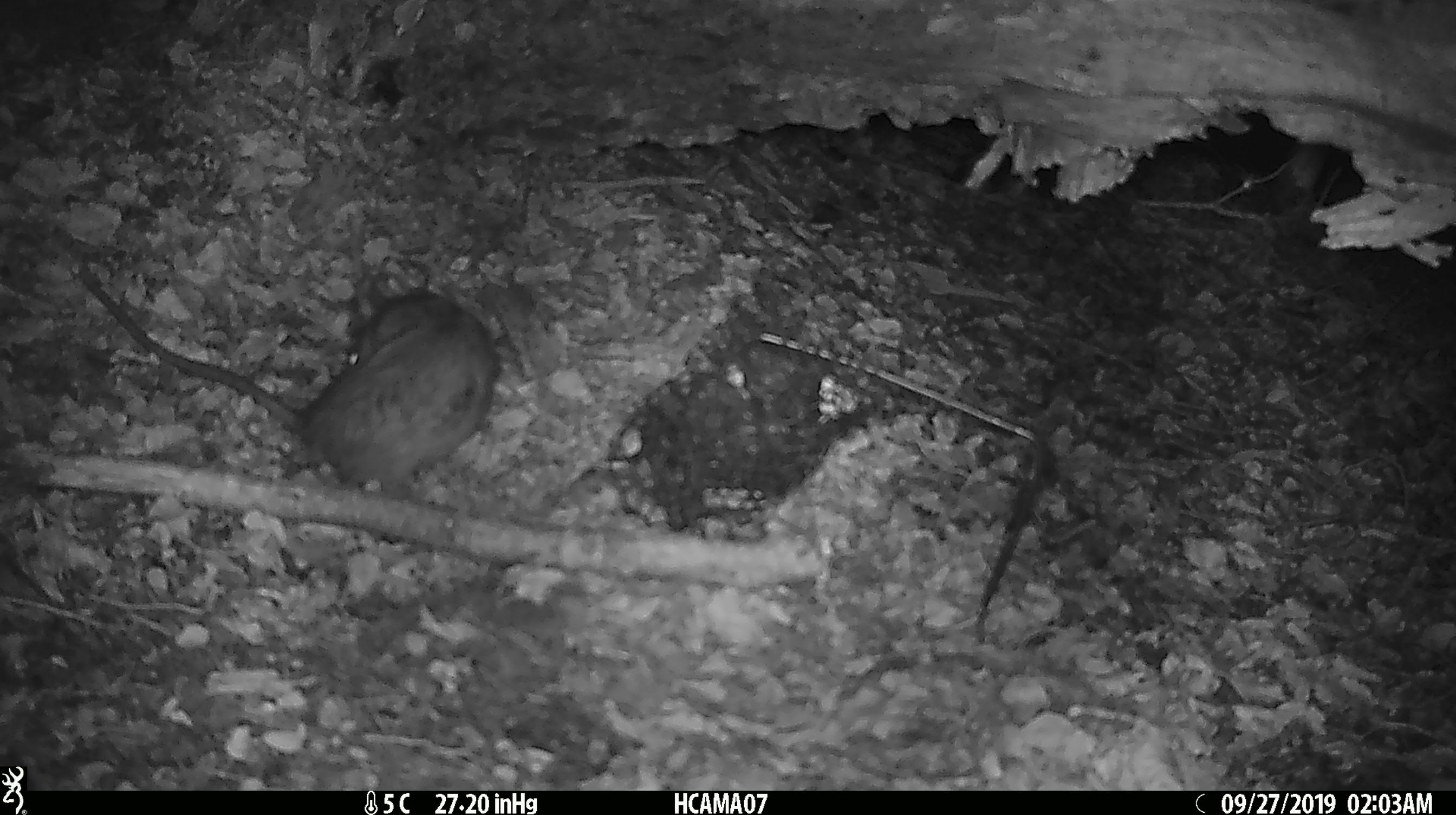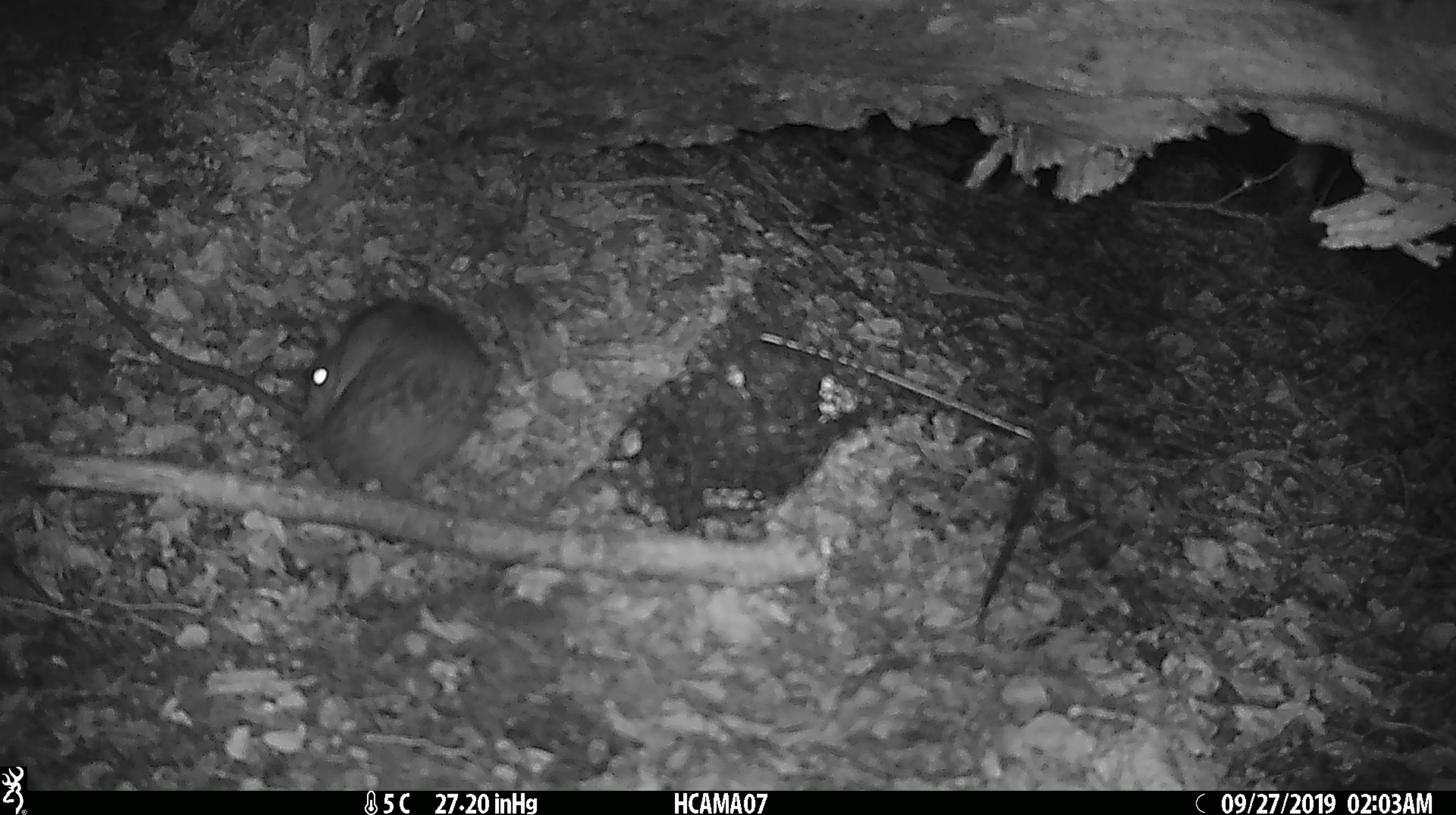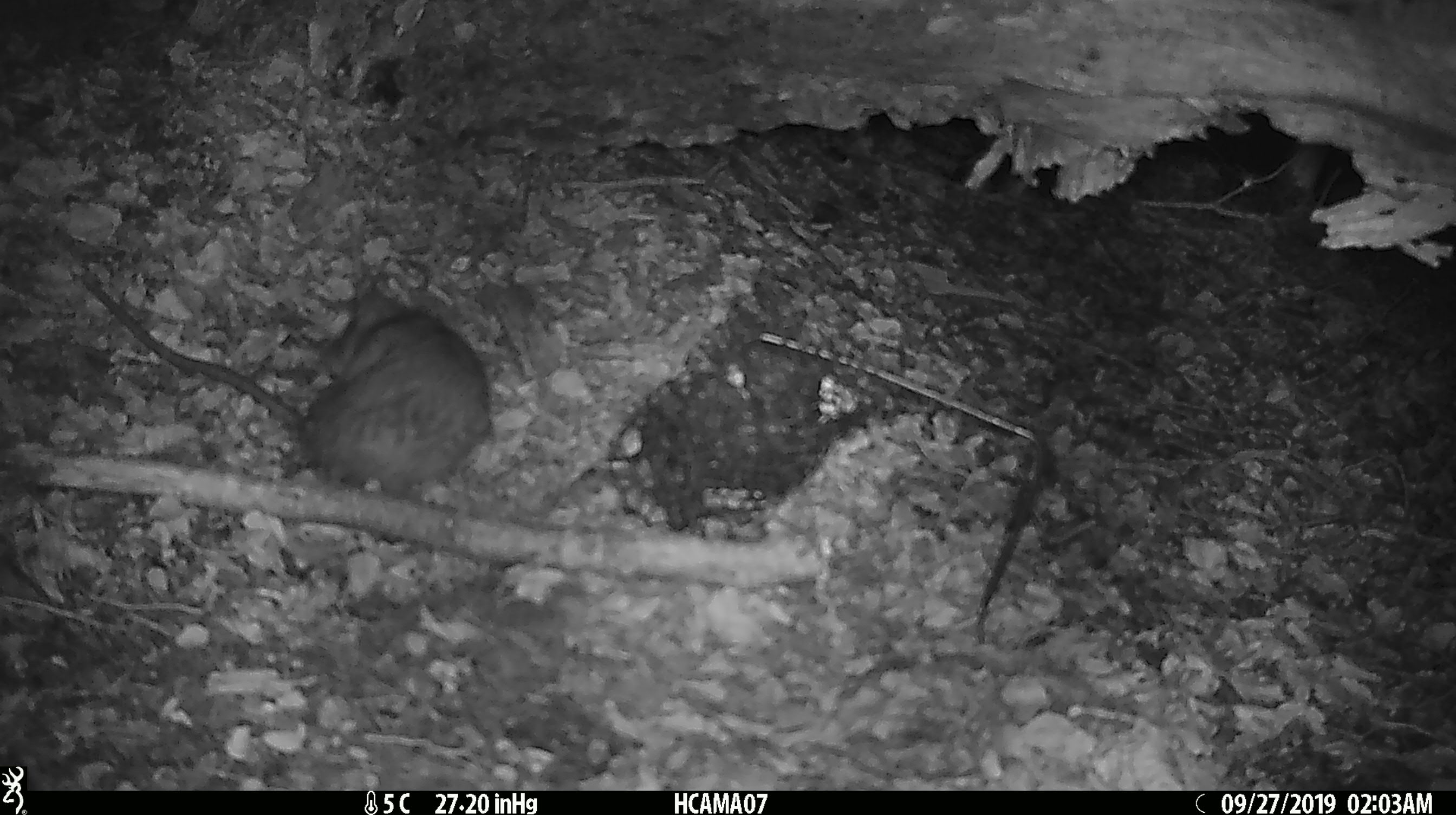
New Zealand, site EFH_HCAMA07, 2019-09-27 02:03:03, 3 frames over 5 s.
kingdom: Animalia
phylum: Chordata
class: Mammalia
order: Rodentia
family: Muridae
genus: Rattus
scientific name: Rattus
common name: rat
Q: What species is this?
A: Rat (Rattus).